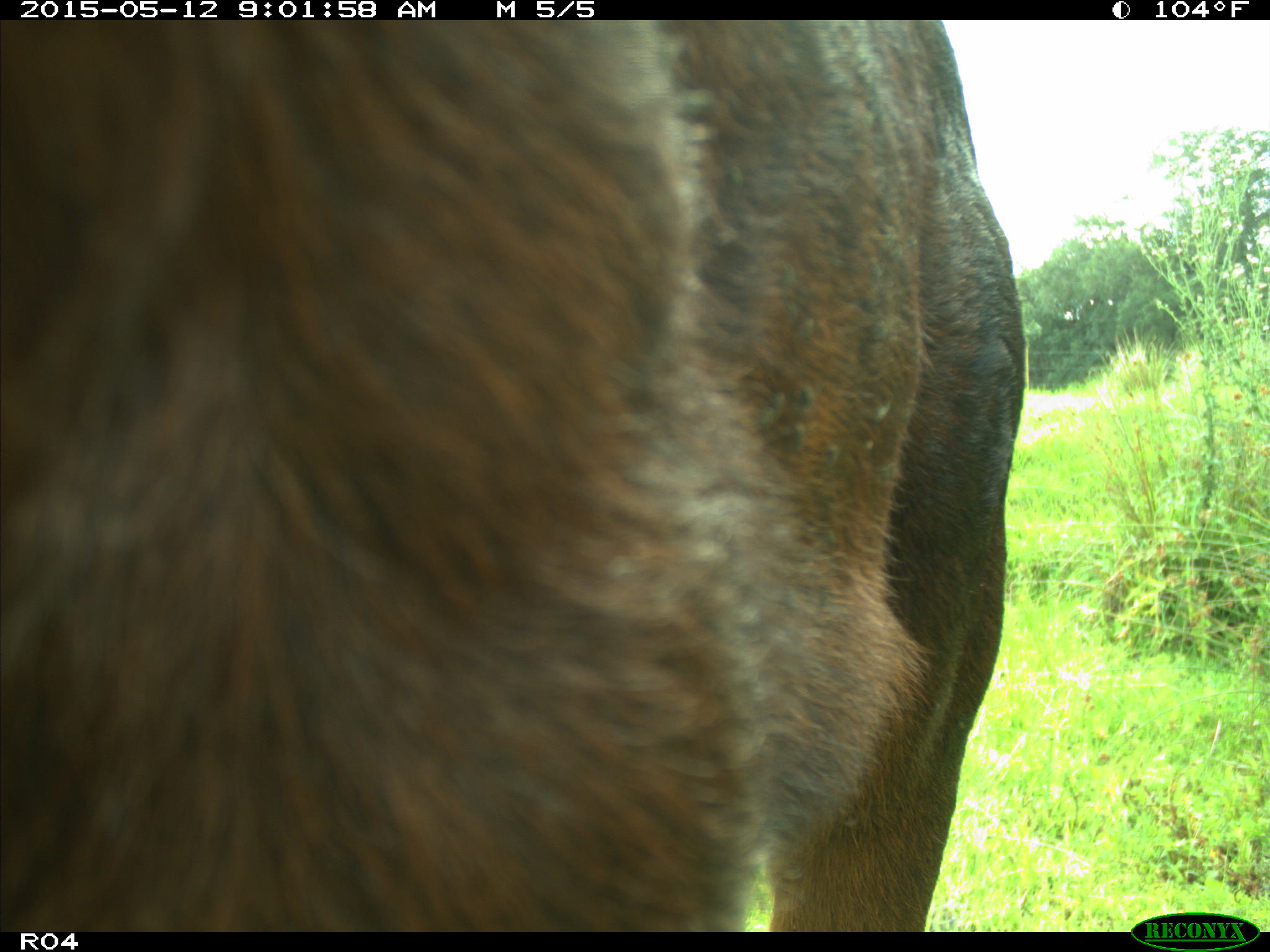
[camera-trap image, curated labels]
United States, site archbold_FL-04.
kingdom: Animalia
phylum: Chordata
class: Mammalia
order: Artiodactyla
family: Bovidae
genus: Bos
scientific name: Bos taurus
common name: domestic cow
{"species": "Bos taurus (domestic cow)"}